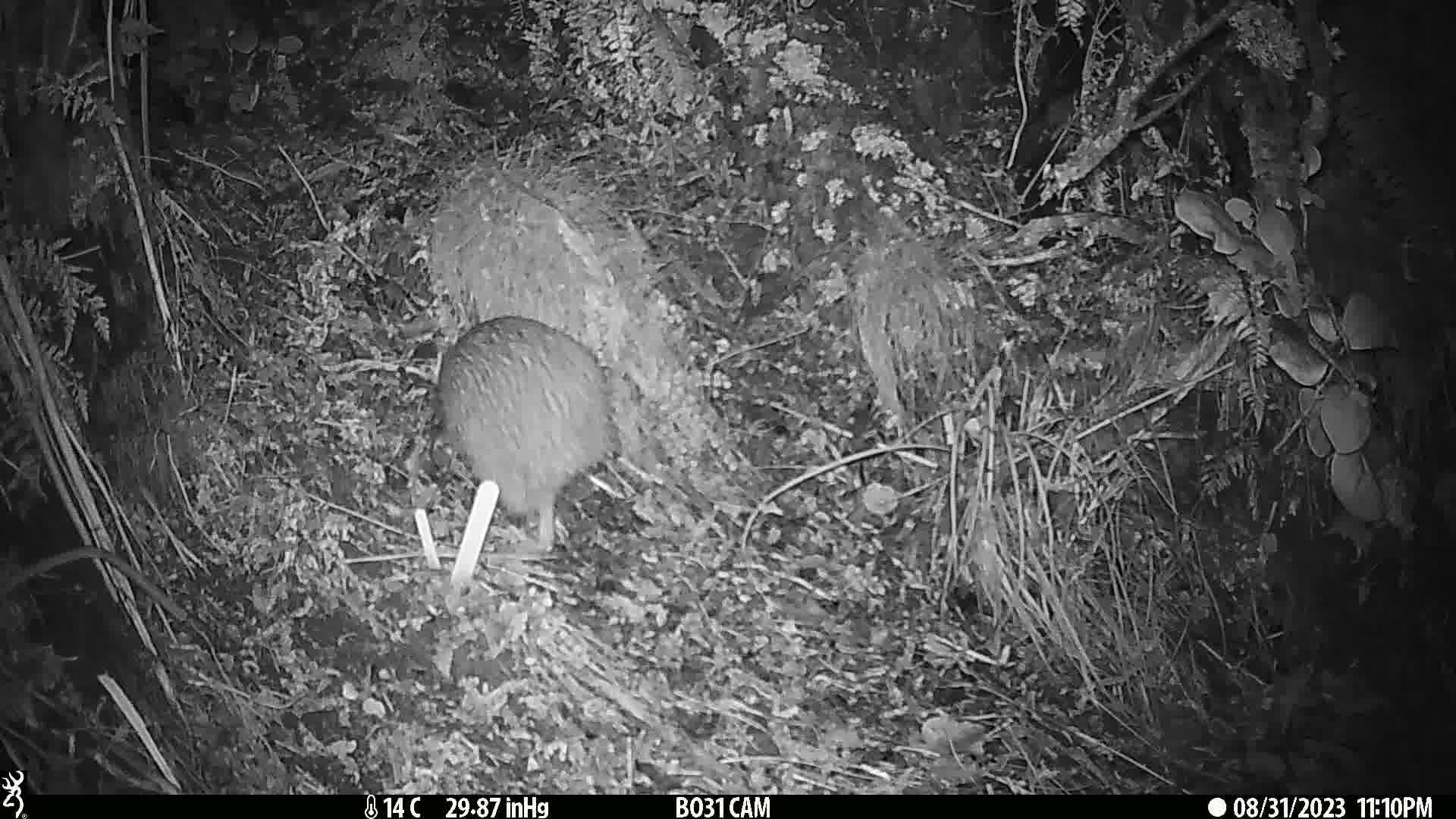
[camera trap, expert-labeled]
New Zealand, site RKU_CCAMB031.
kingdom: Animalia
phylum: Chordata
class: Aves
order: Apterygiformes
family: Apterygidae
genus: Apteryx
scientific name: Apteryx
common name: kiwi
Kiwi (Apteryx).